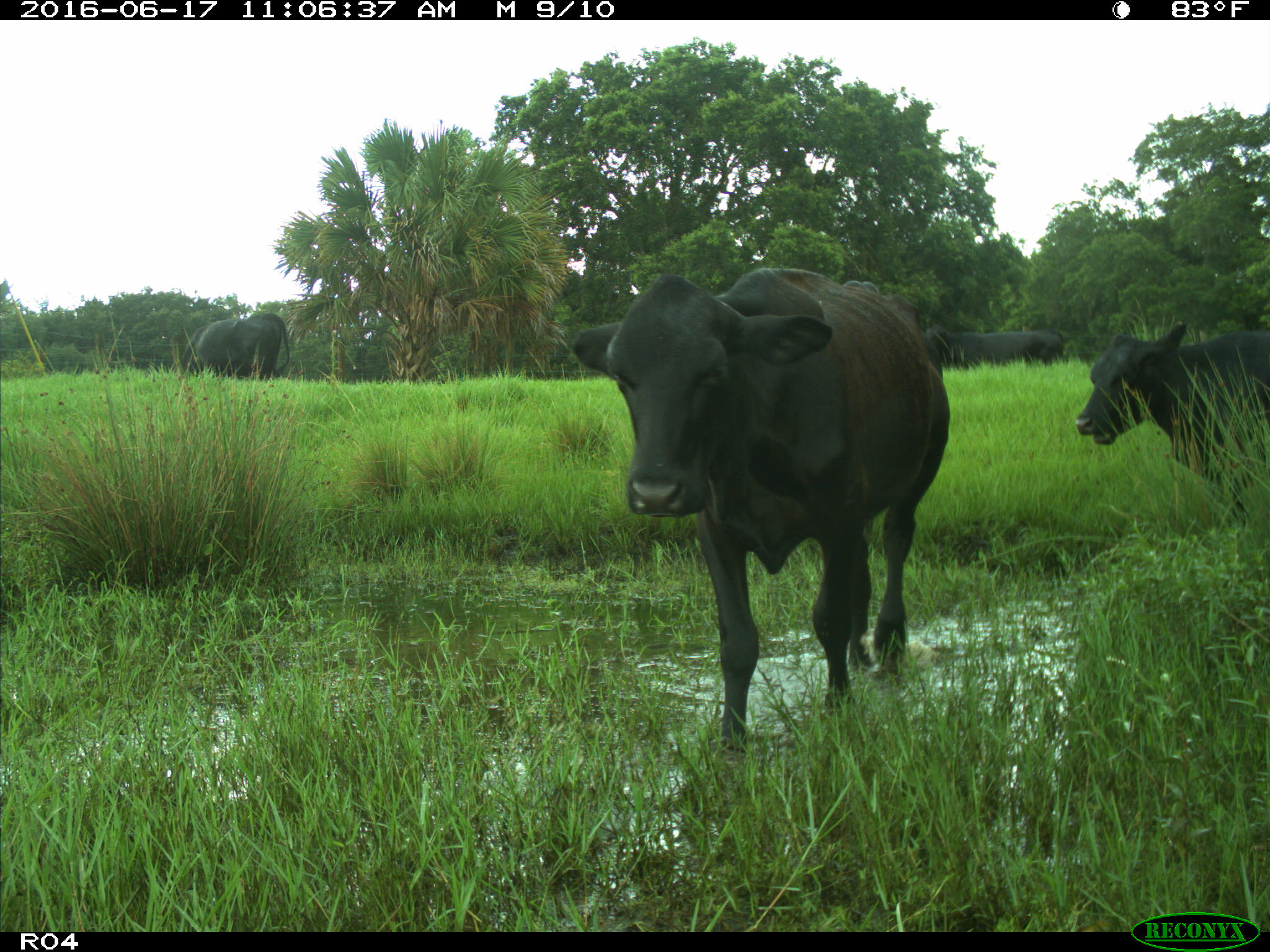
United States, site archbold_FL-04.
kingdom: Animalia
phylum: Chordata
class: Mammalia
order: Artiodactyla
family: Bovidae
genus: Bos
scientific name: Bos taurus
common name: domestic cow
Bos taurus (domestic cow).